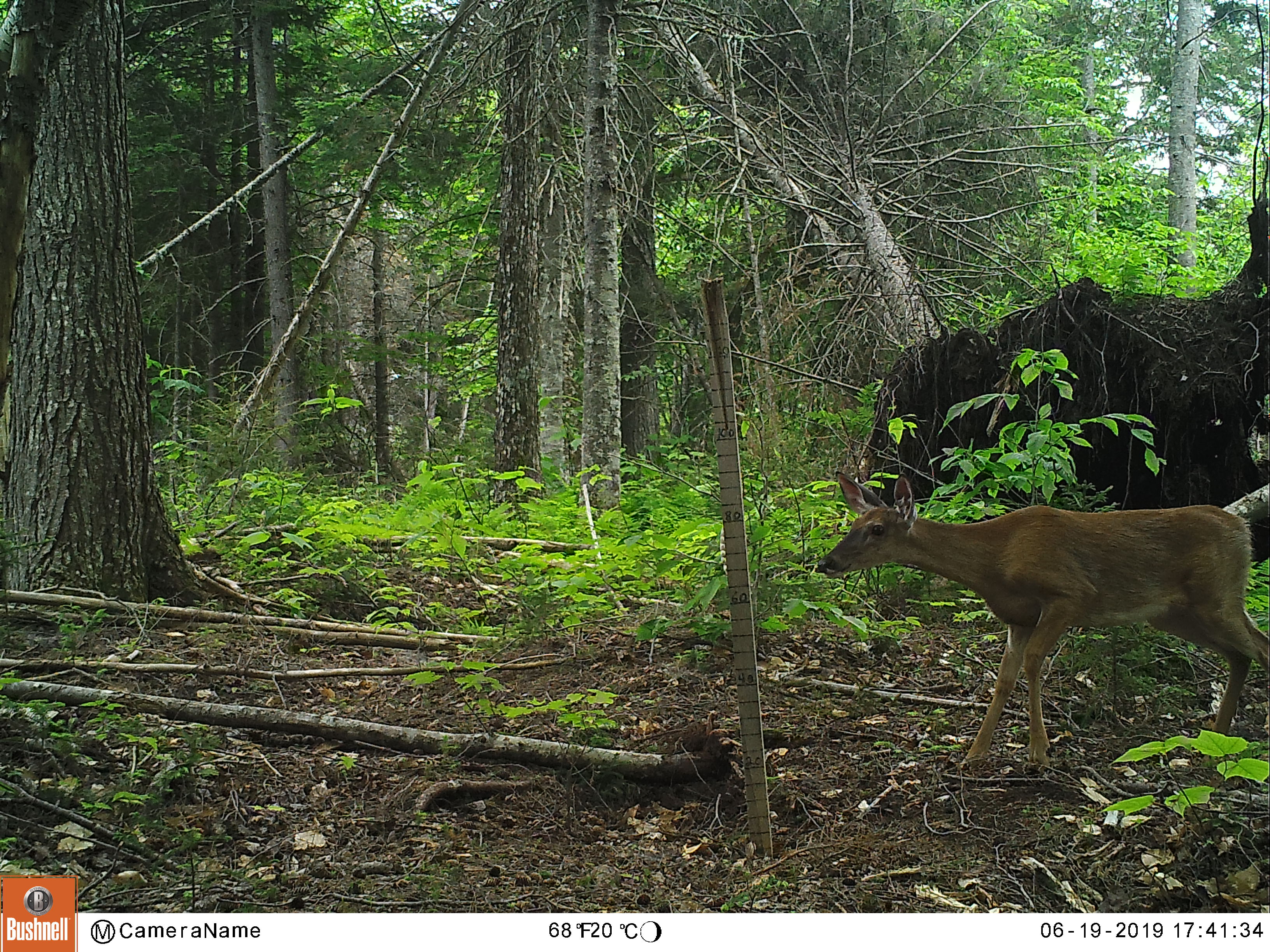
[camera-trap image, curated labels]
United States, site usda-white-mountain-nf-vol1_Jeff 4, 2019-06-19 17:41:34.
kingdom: Animalia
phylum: Chordata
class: Mammalia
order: Artiodactyla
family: Cervidae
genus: Odocoileus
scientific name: Odocoileus virginianus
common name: white-tailed deer